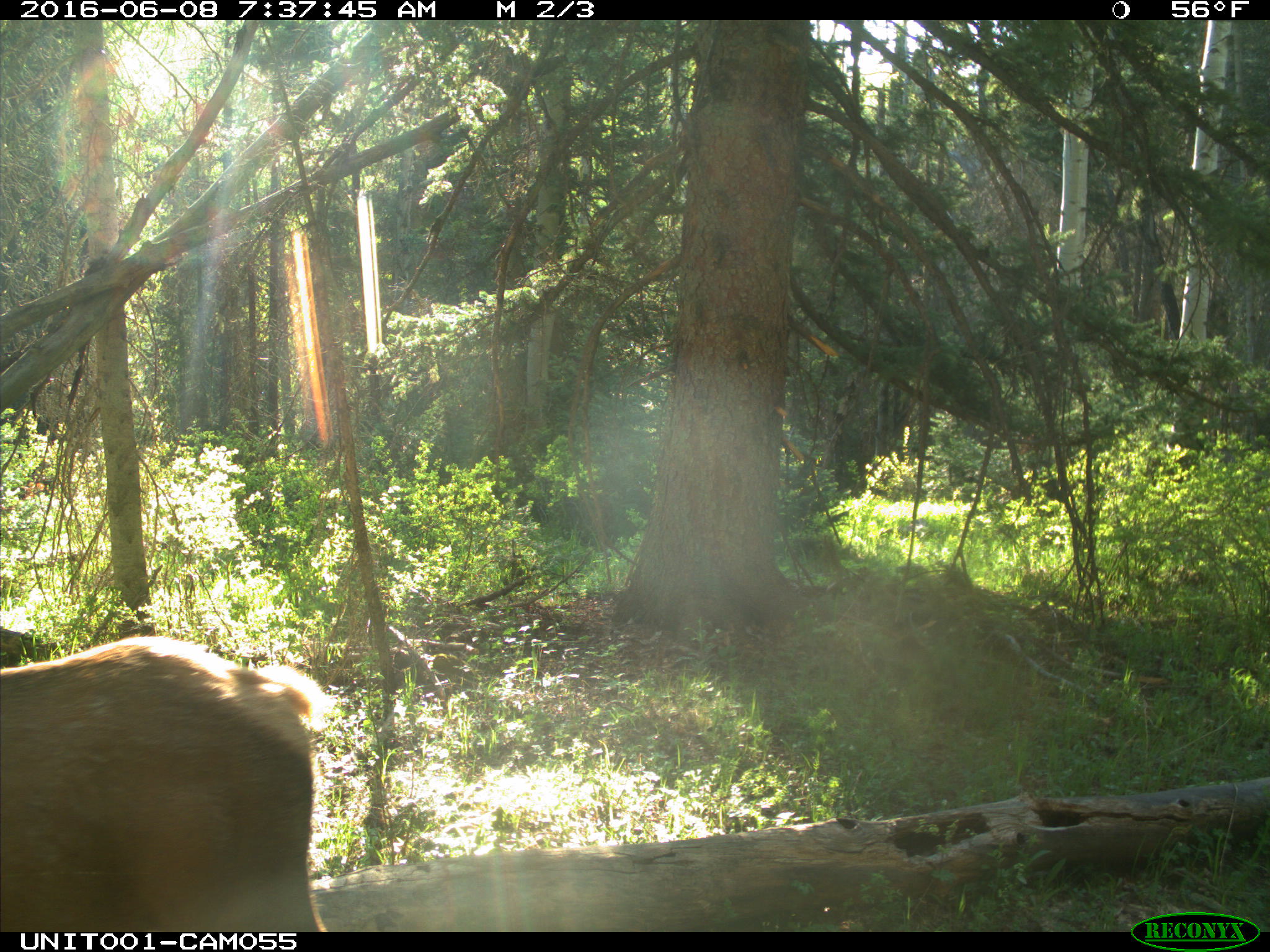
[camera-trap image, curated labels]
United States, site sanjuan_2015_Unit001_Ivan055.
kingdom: Animalia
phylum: Chordata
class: Mammalia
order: Artiodactyla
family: Cervidae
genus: Cervus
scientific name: Cervus elaphus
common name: red deer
Cervus elaphus (red deer).